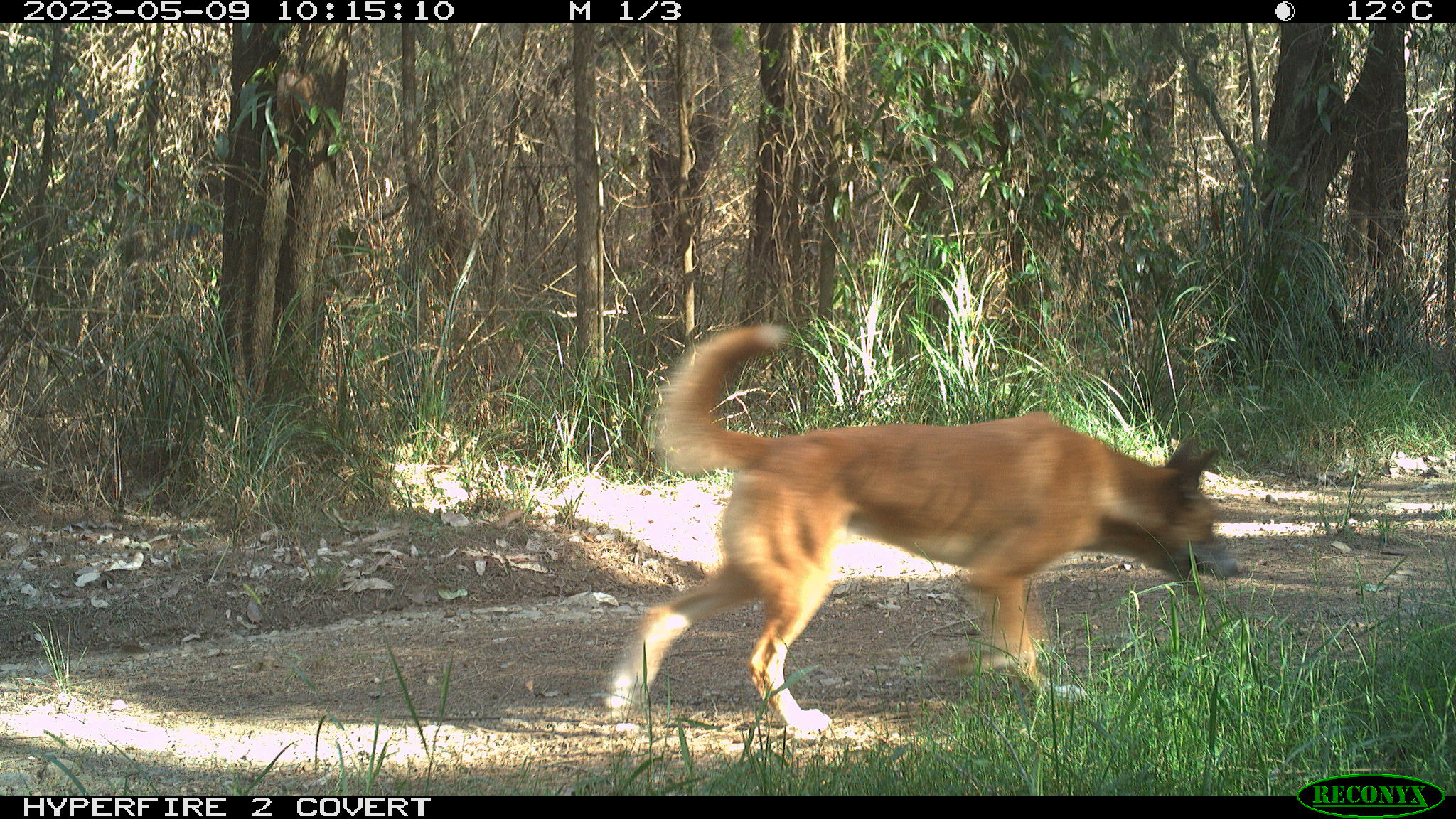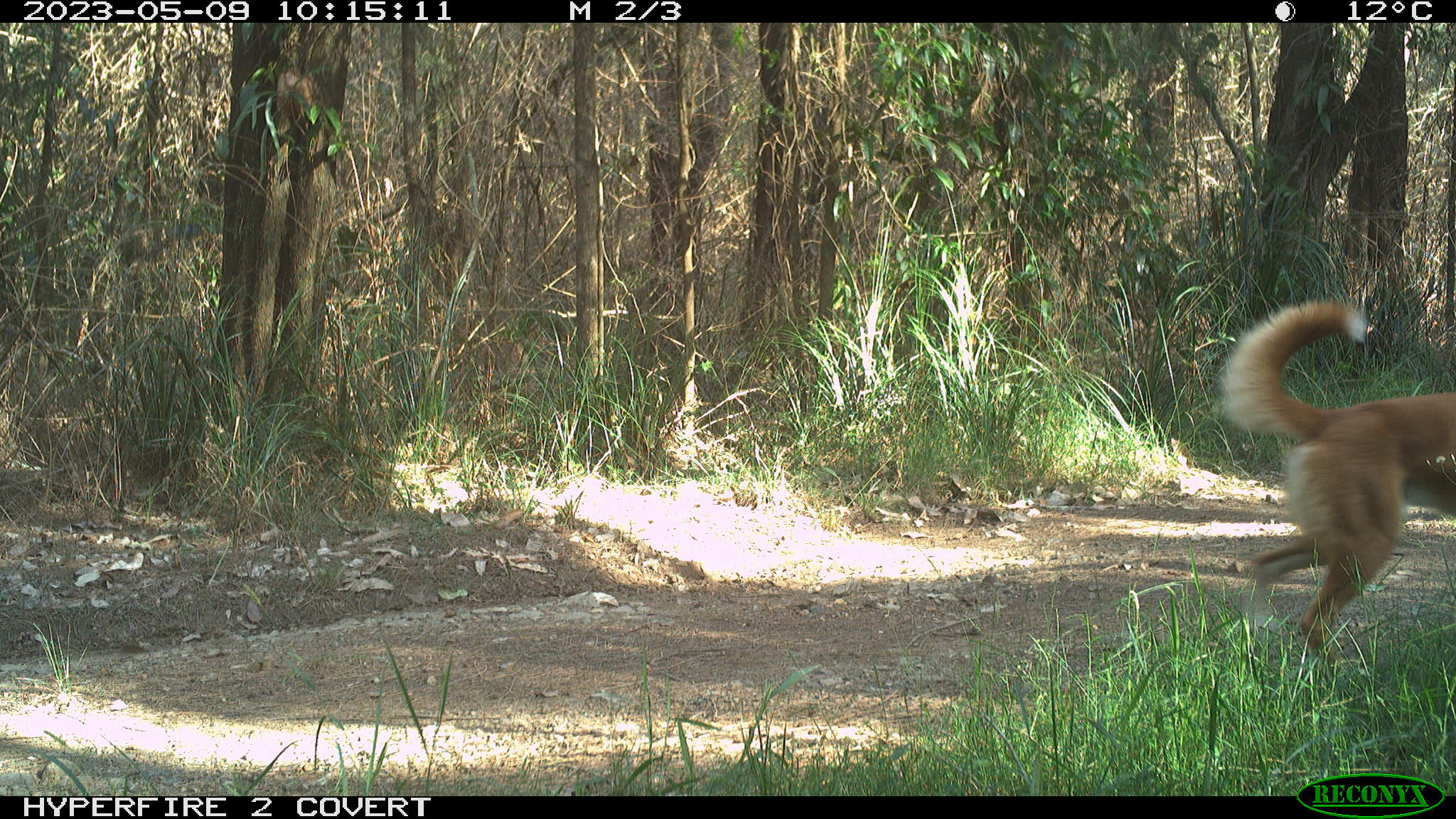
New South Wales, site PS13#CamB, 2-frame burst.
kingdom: Animalia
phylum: Chordata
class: Mammalia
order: Carnivora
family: Canidae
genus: Canis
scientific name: Canis familiaris dingo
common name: dingo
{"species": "dingo (Canis familiaris dingo)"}